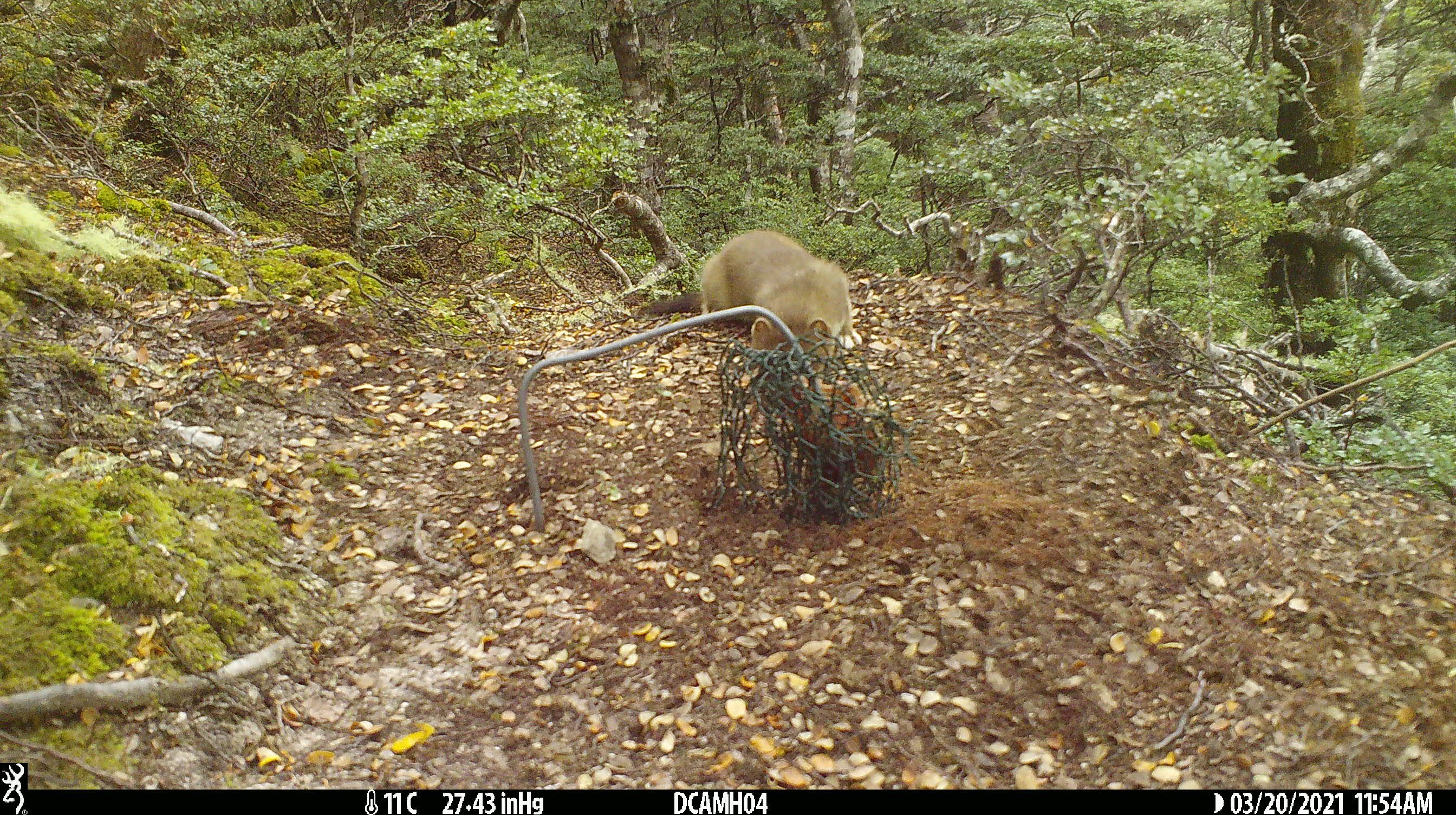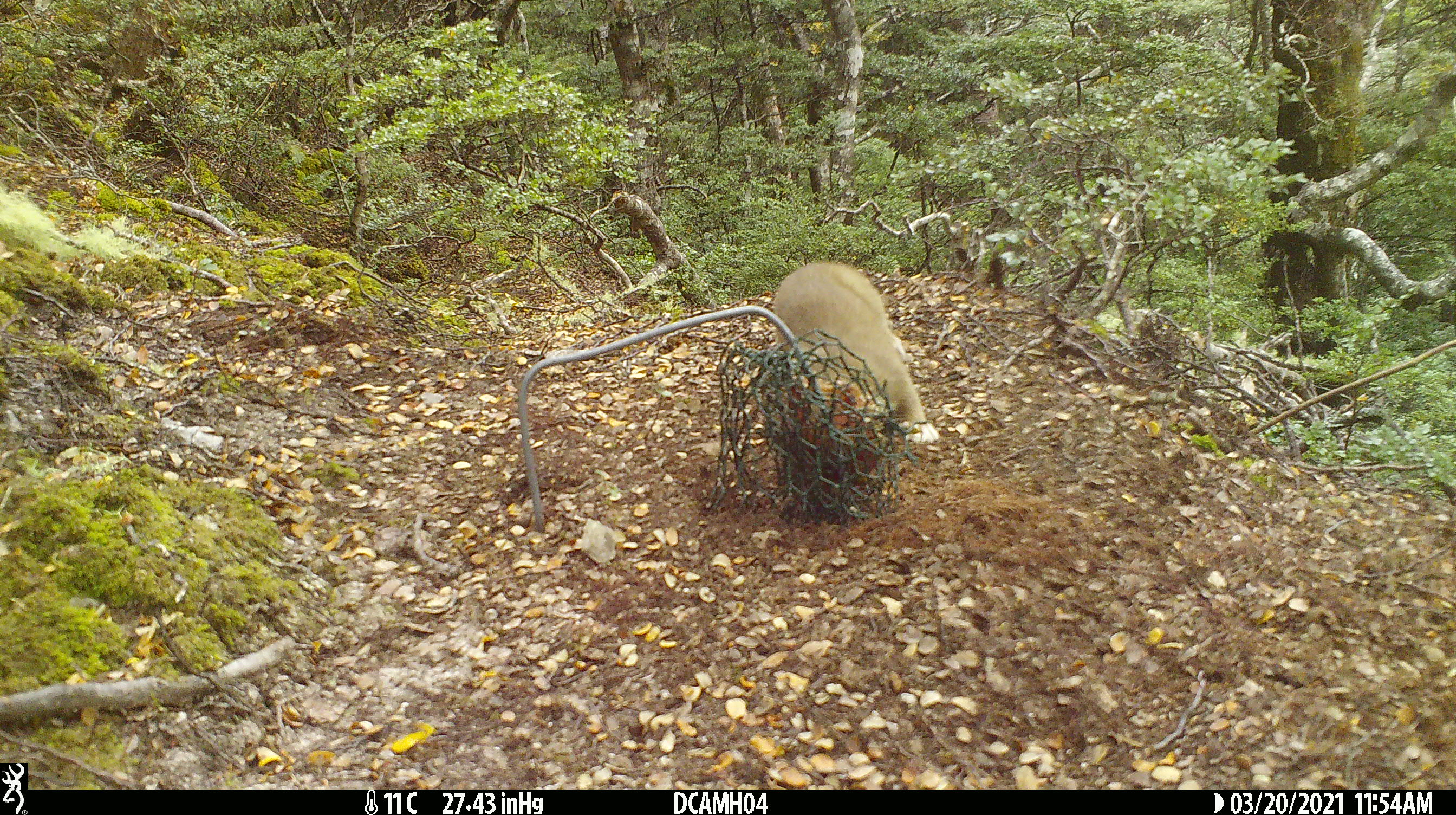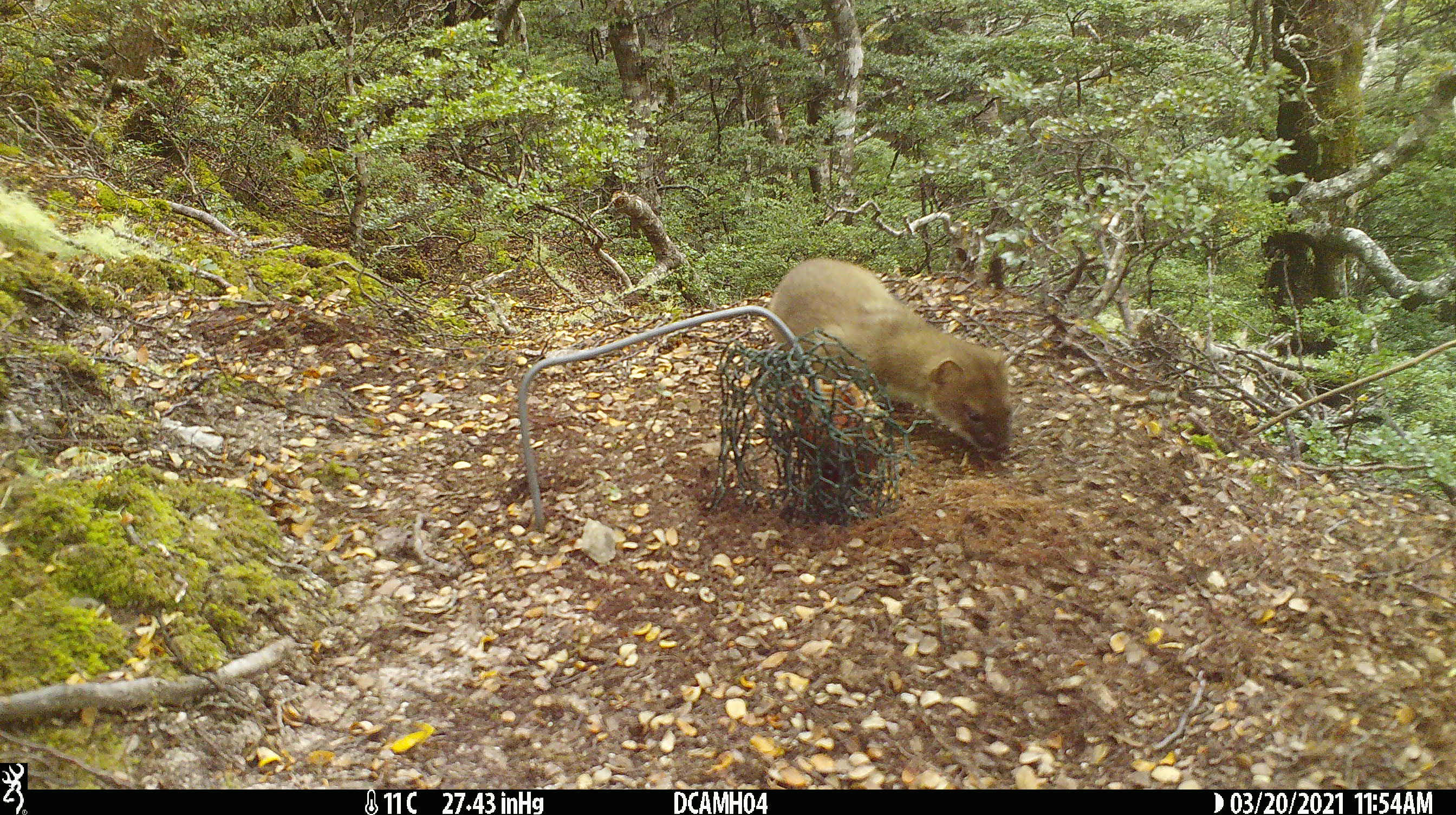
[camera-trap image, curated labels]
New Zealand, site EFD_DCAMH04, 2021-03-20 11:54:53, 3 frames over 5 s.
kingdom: Animalia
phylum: Chordata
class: Mammalia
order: Carnivora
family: Mustelidae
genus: Mustela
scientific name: Mustela erminea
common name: stoat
Stoat (Mustela erminea).